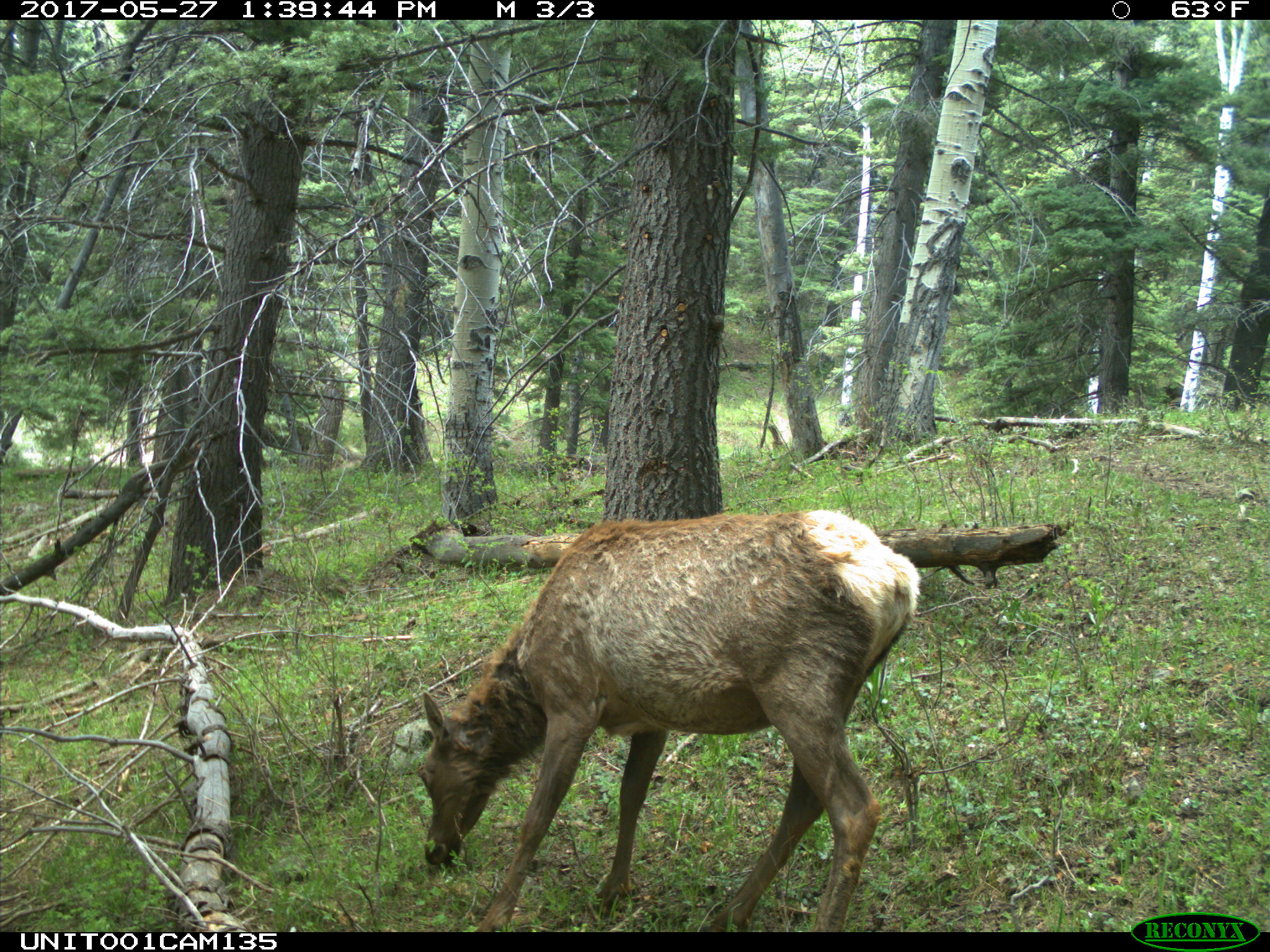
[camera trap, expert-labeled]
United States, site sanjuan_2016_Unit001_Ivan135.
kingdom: Animalia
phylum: Chordata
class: Mammalia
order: Artiodactyla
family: Cervidae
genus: Cervus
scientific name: Cervus elaphus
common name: red deer